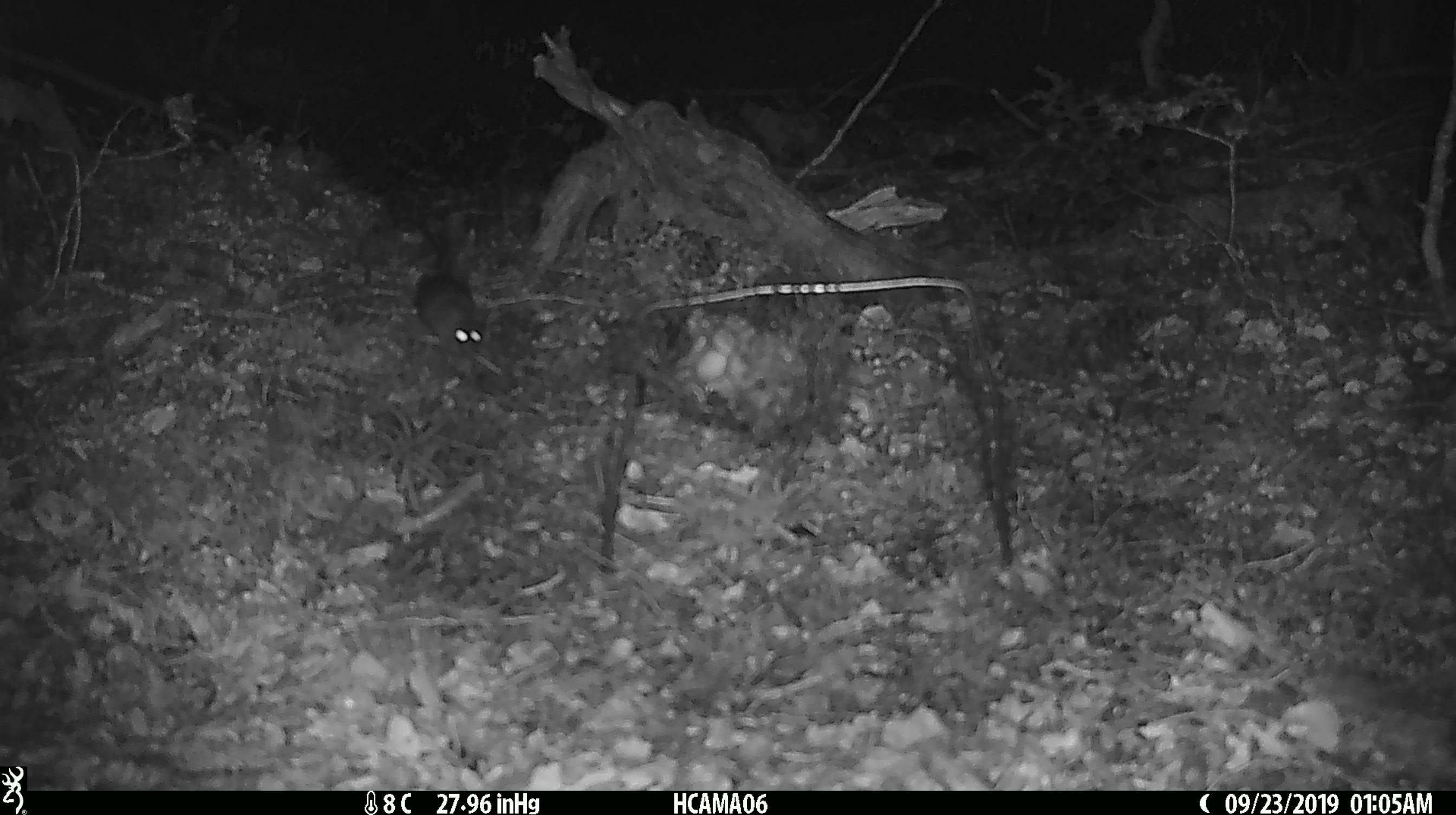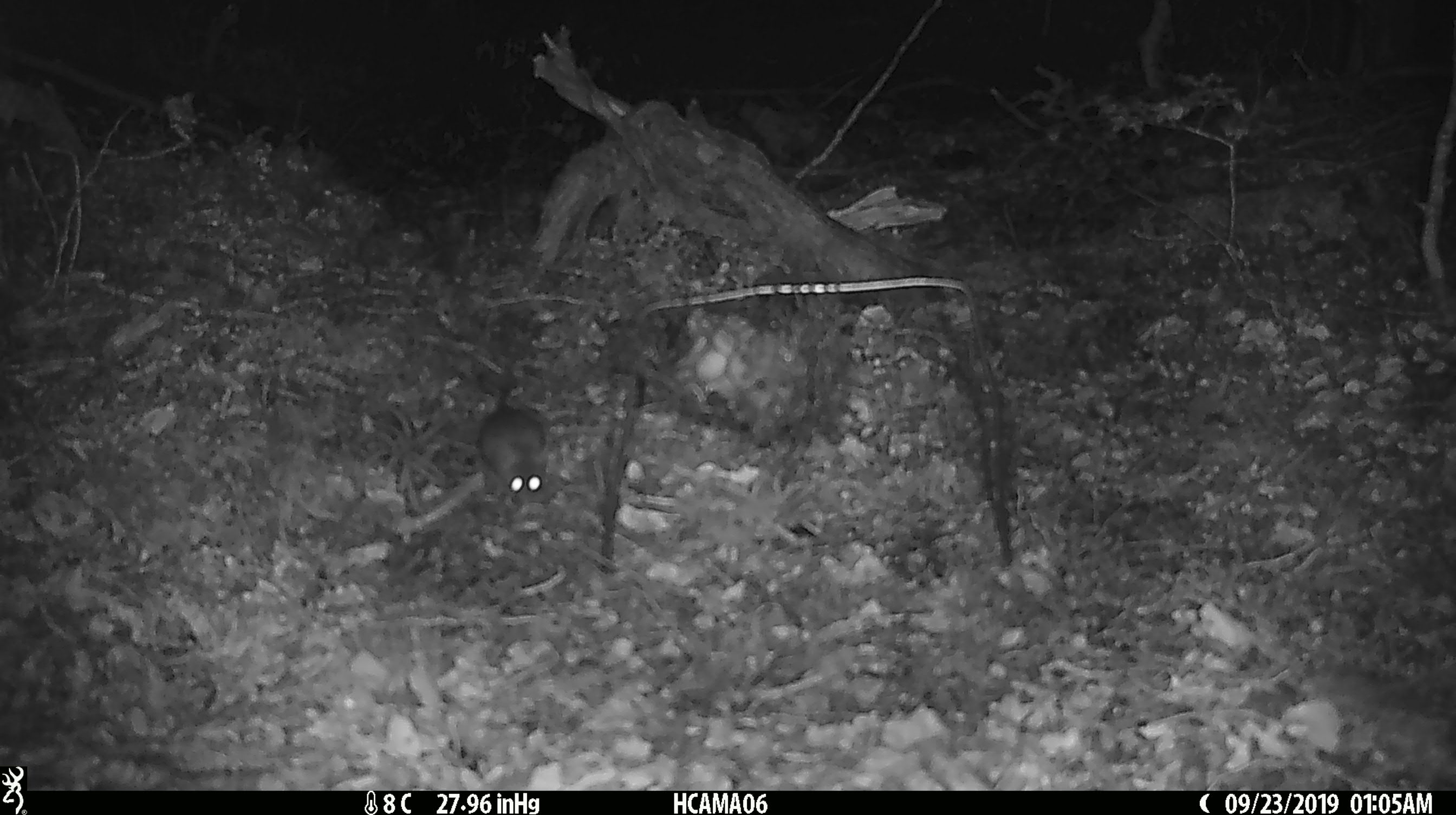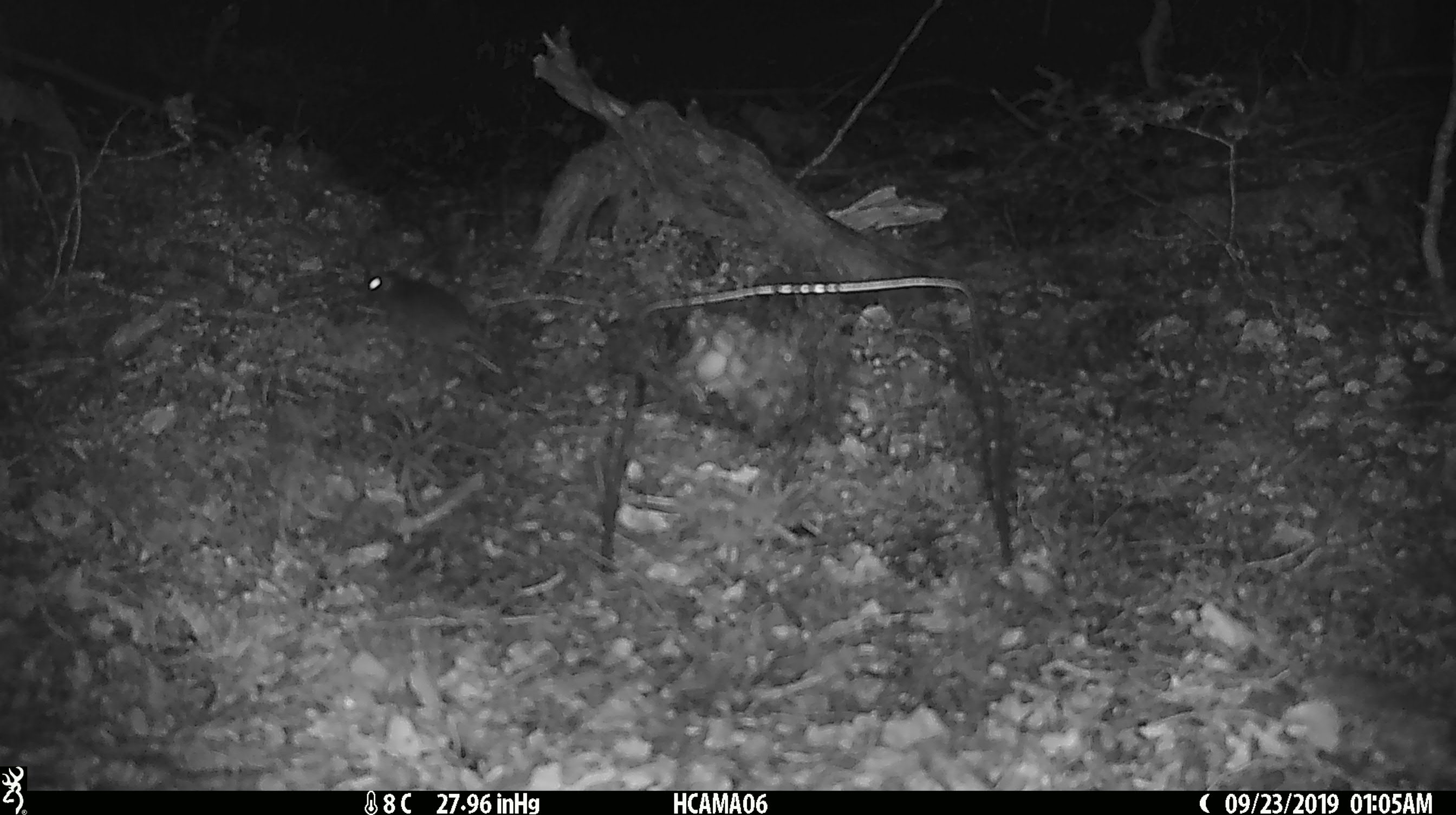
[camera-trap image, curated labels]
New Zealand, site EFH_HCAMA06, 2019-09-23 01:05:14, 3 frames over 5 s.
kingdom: Animalia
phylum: Chordata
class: Mammalia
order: Rodentia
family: Muridae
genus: Mus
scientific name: Mus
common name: mouse